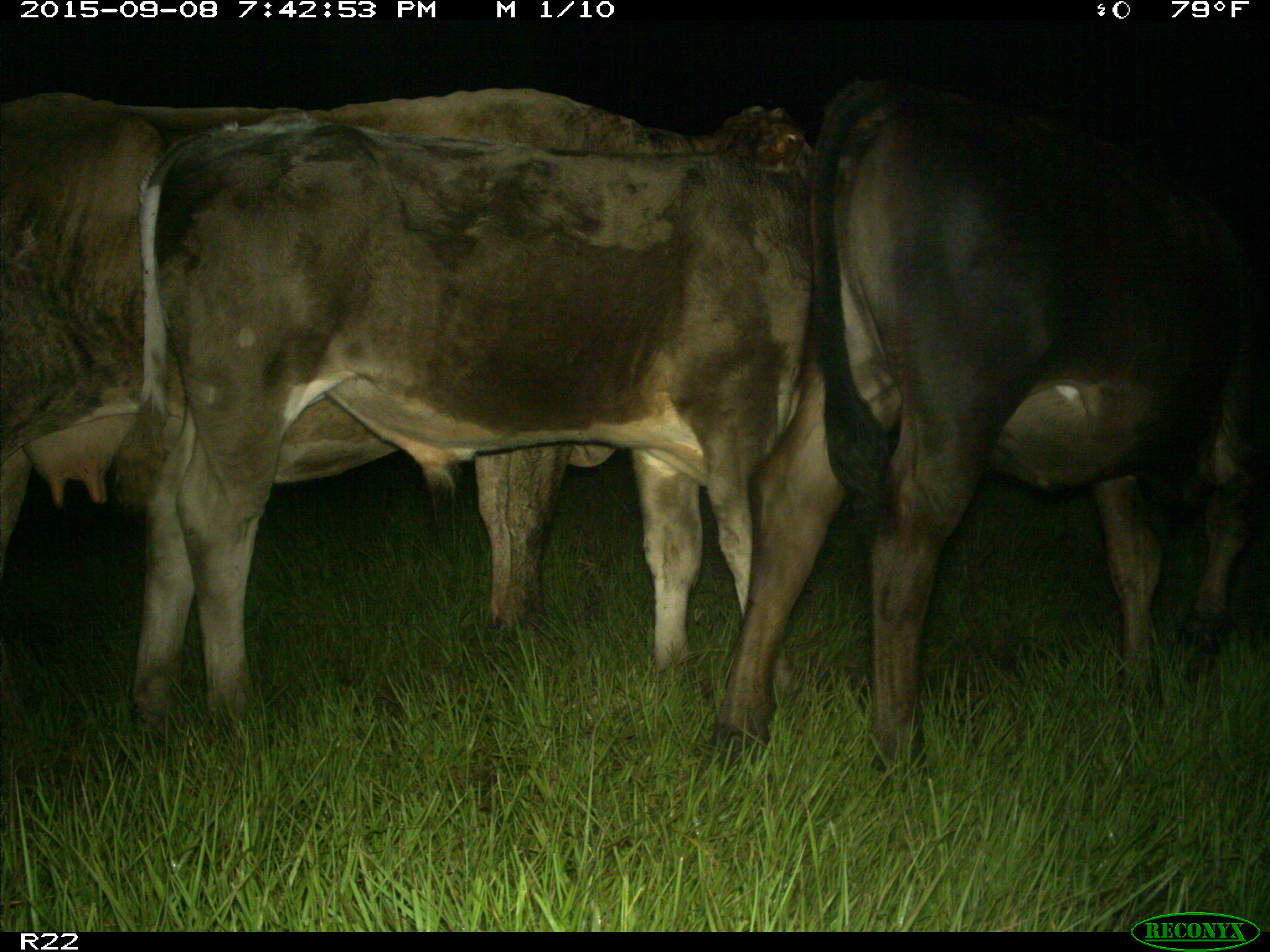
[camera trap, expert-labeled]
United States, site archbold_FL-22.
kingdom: Animalia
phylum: Chordata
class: Mammalia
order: Artiodactyla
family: Bovidae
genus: Bos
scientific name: Bos taurus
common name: domestic cow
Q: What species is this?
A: Bos taurus (domestic cow).